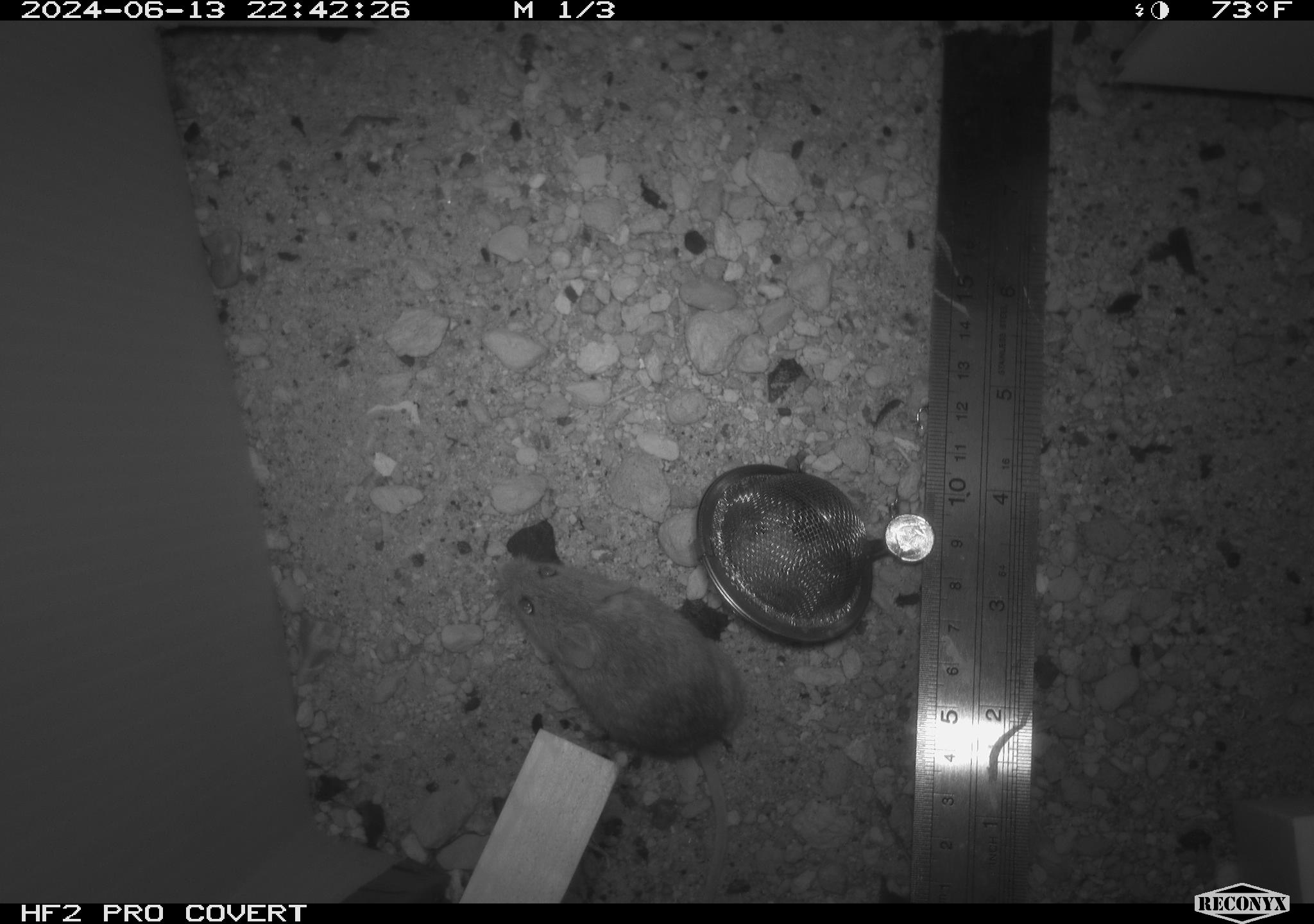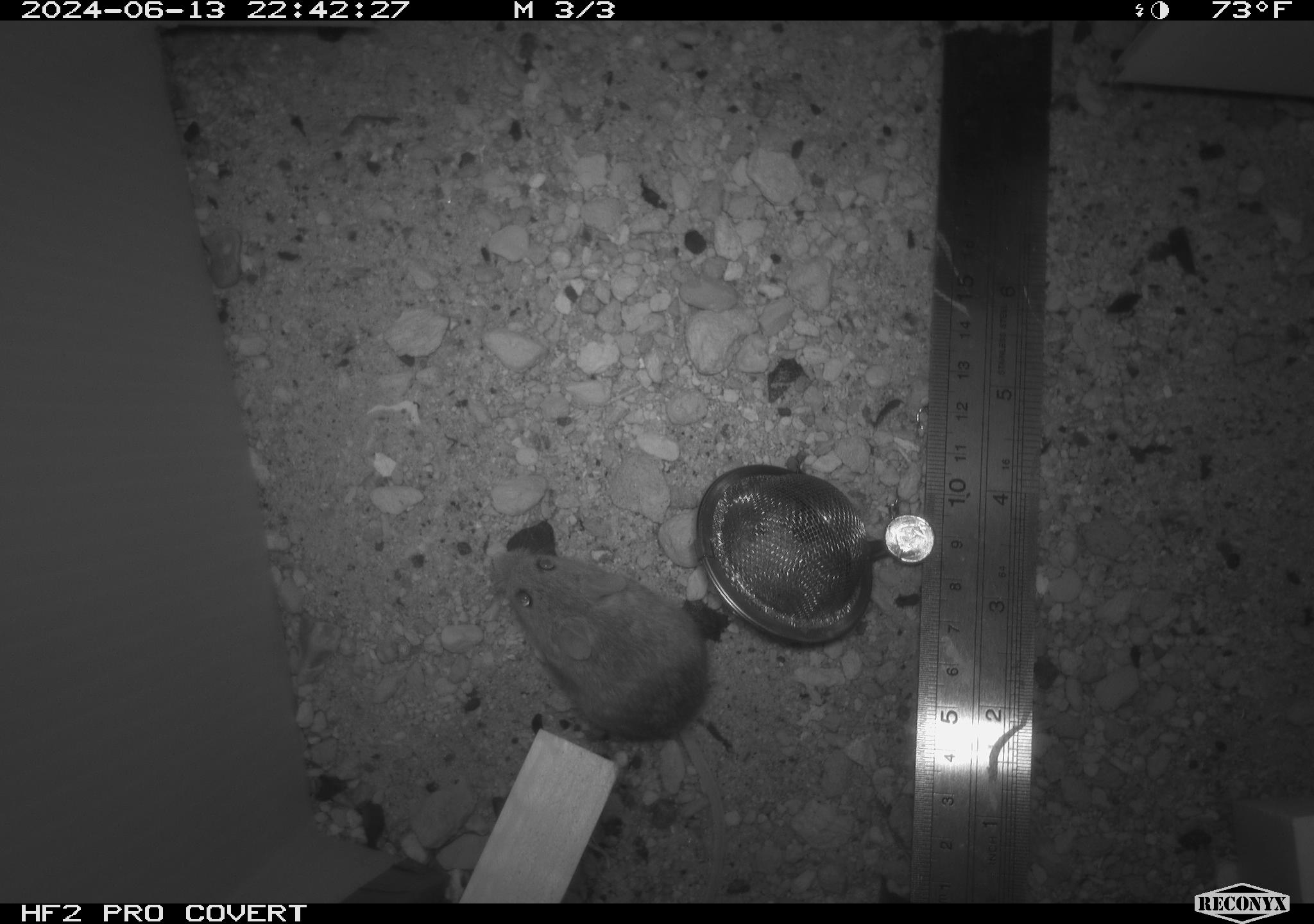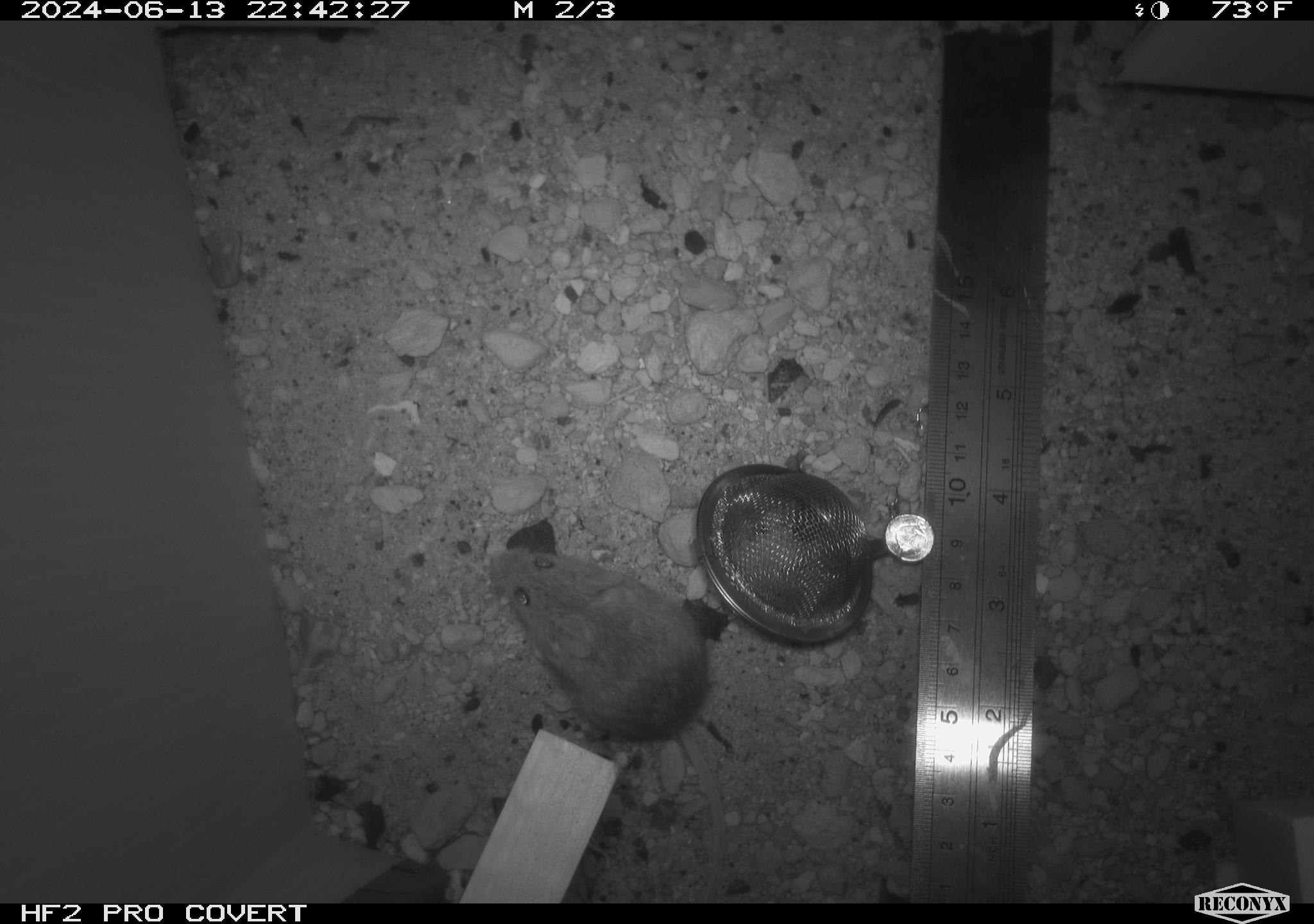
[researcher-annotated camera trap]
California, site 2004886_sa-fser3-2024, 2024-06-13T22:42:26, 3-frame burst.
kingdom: Animalia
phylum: Chordata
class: Mammalia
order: Rodentia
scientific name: Rodentia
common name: rodent